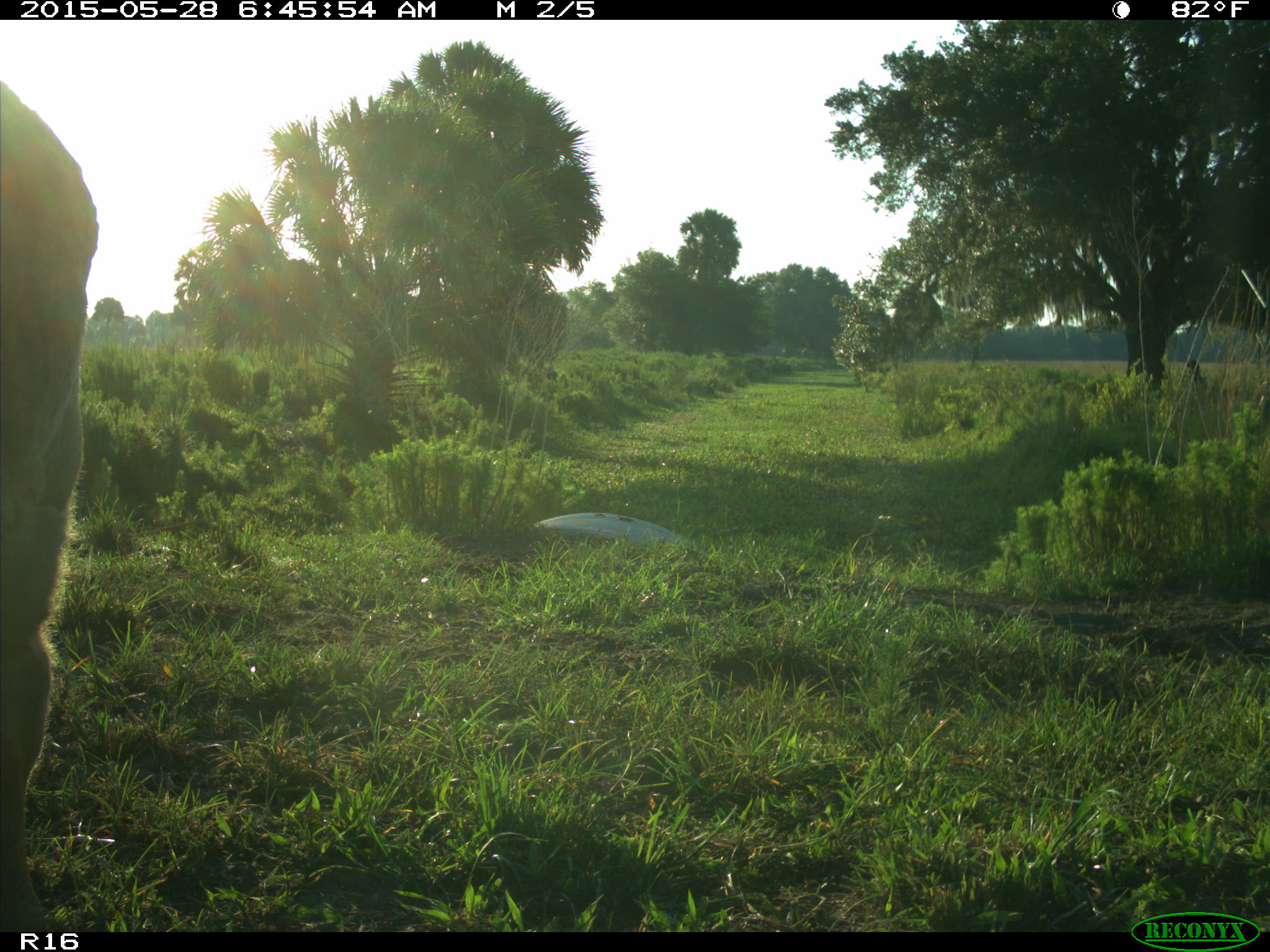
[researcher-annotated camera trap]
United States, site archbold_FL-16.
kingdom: Animalia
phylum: Chordata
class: Mammalia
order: Artiodactyla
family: Bovidae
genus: Bos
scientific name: Bos taurus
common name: domestic cow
Bos taurus (domestic cow).